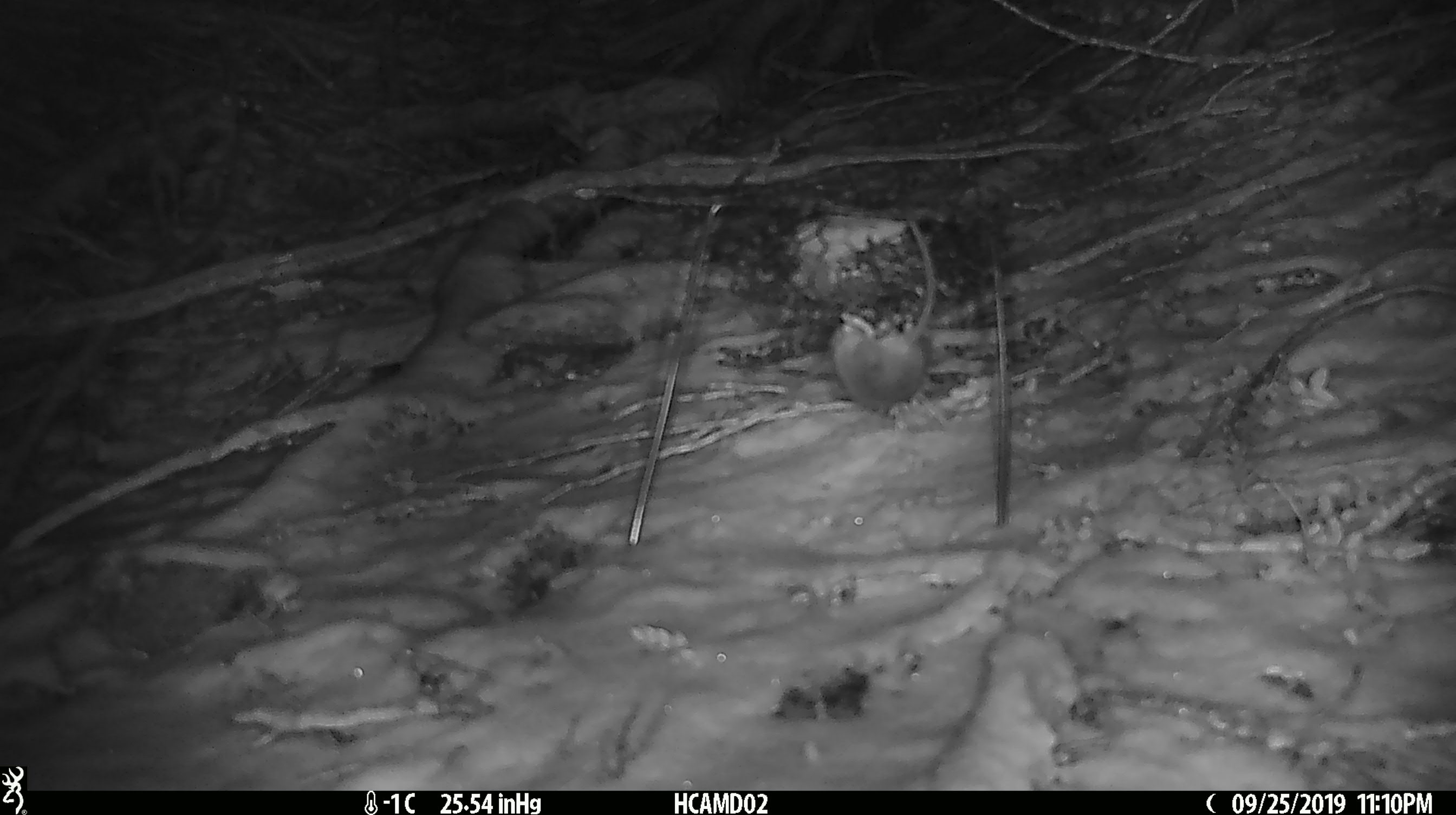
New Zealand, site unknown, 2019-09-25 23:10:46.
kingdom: Animalia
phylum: Chordata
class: Mammalia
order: Rodentia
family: Muridae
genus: Mus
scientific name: Mus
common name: mouse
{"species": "mouse (Mus)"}